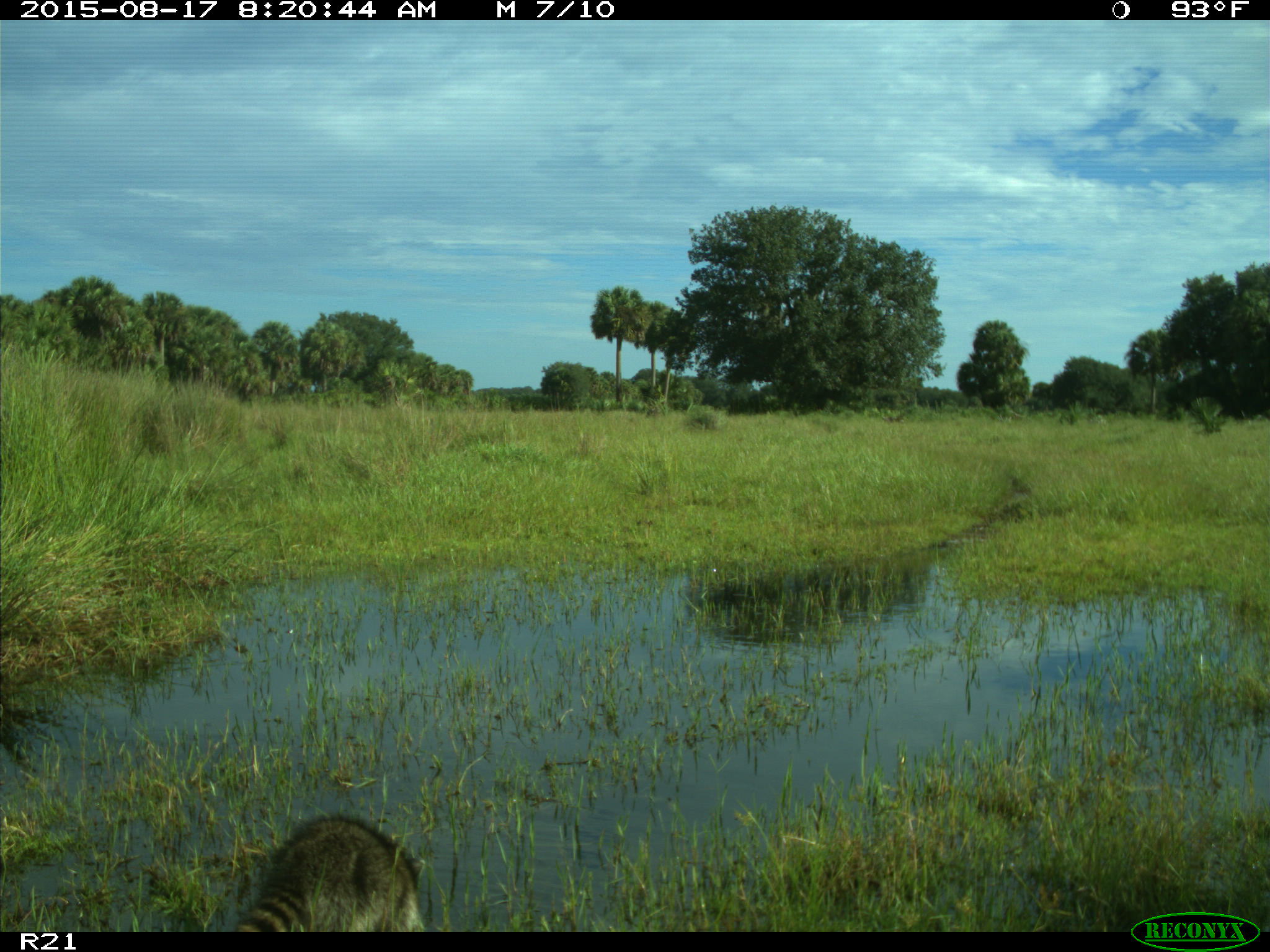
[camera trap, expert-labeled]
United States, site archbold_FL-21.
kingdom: Animalia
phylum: Chordata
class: Mammalia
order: Carnivora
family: Procyonidae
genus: Procyon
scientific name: Procyon lotor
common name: common raccoon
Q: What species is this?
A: Procyon lotor (common raccoon).